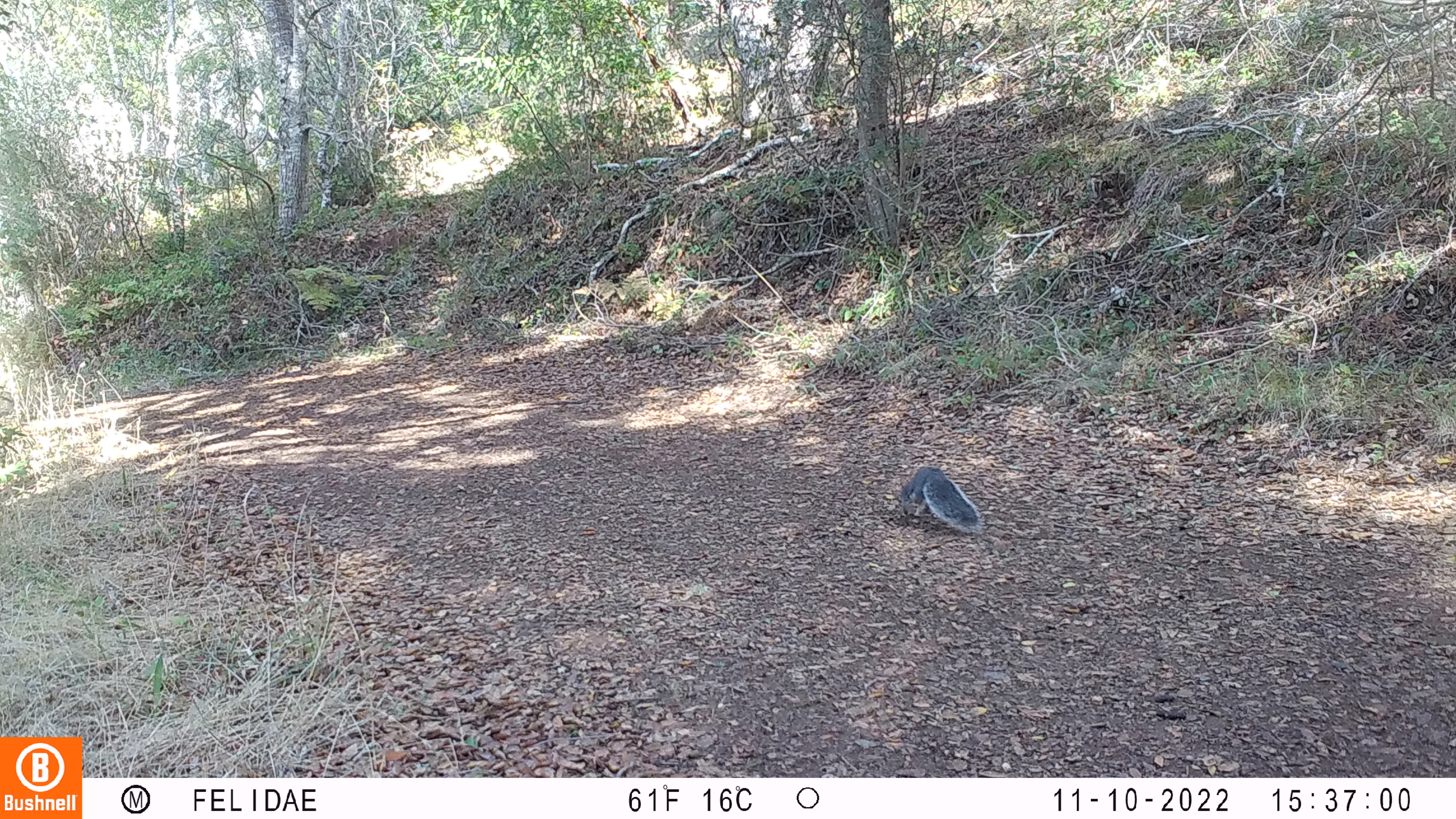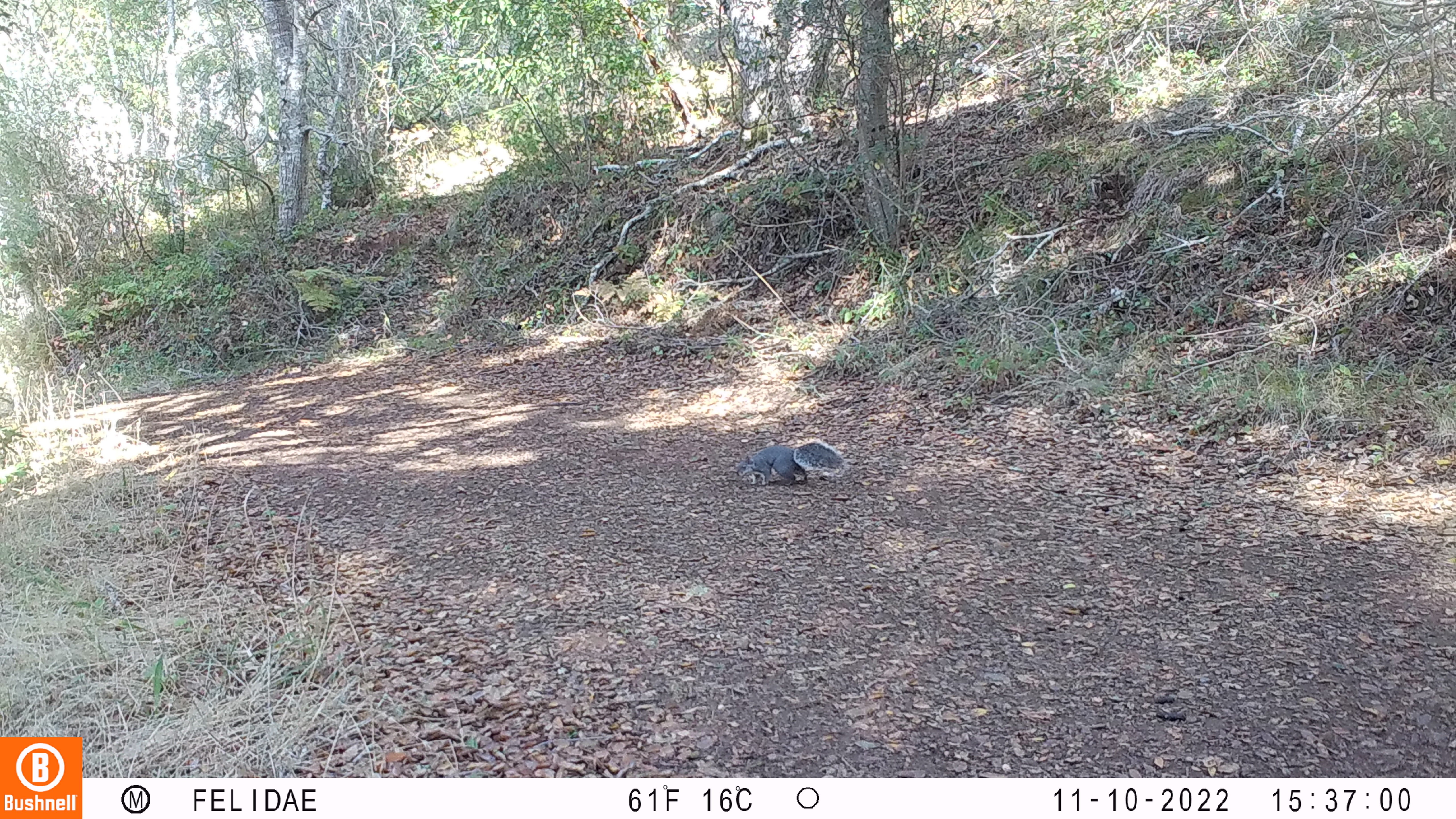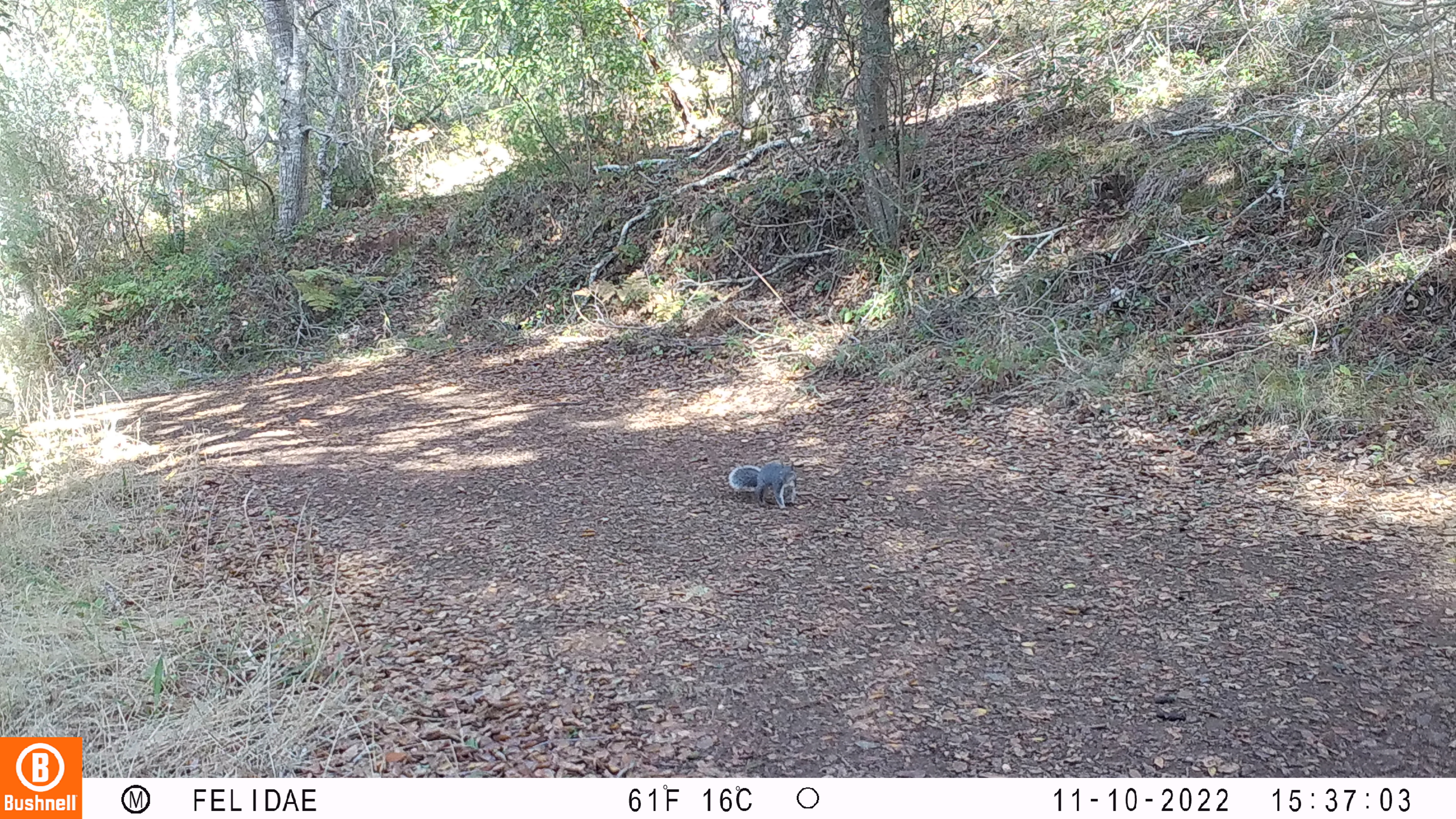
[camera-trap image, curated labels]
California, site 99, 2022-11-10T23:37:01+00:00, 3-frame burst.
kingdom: Animalia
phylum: Chordata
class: Mammalia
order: Rodentia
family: Sciuridae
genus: Sciurus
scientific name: Sciurus griseus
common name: western gray squirrel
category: western grey squirrel